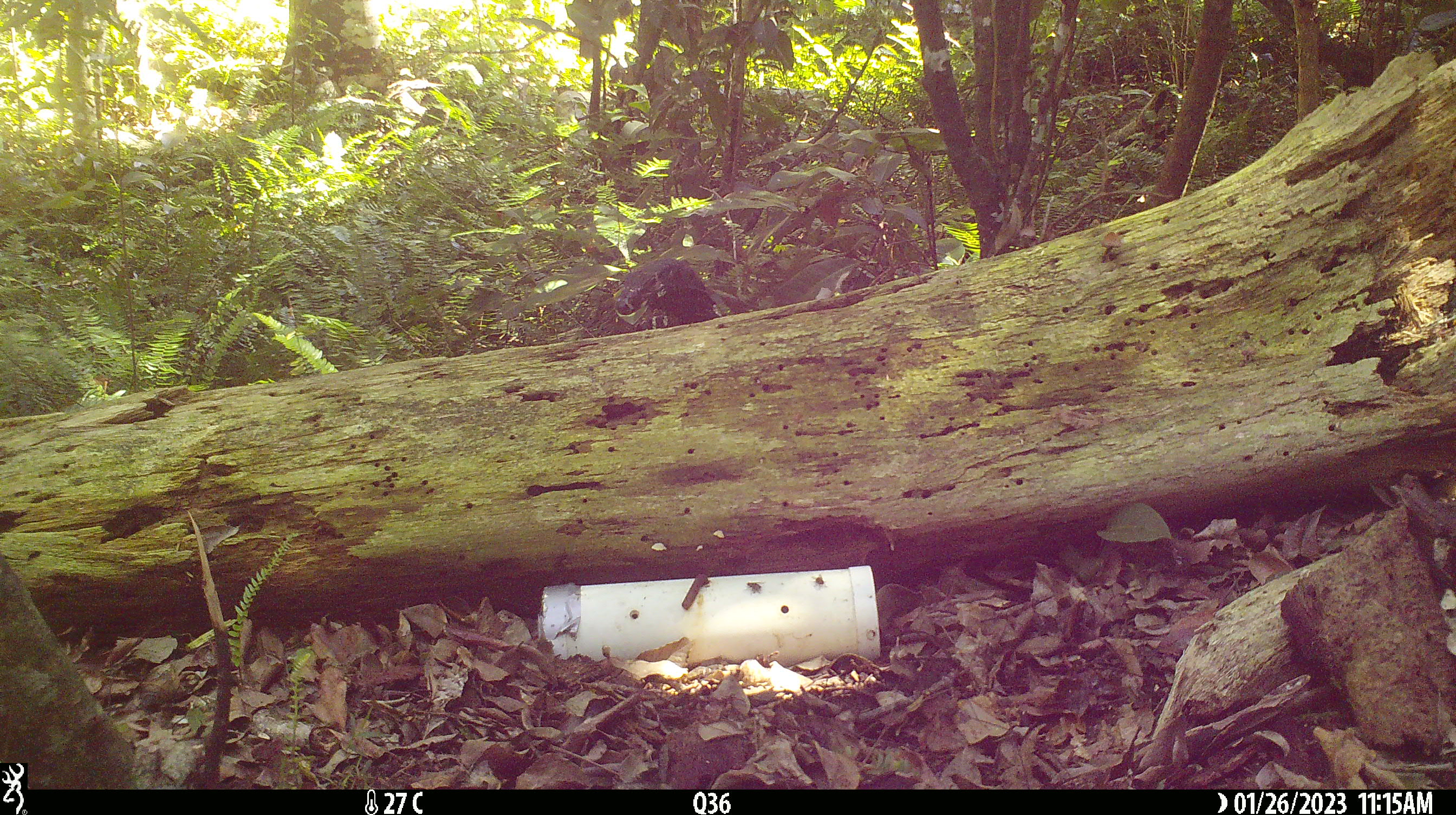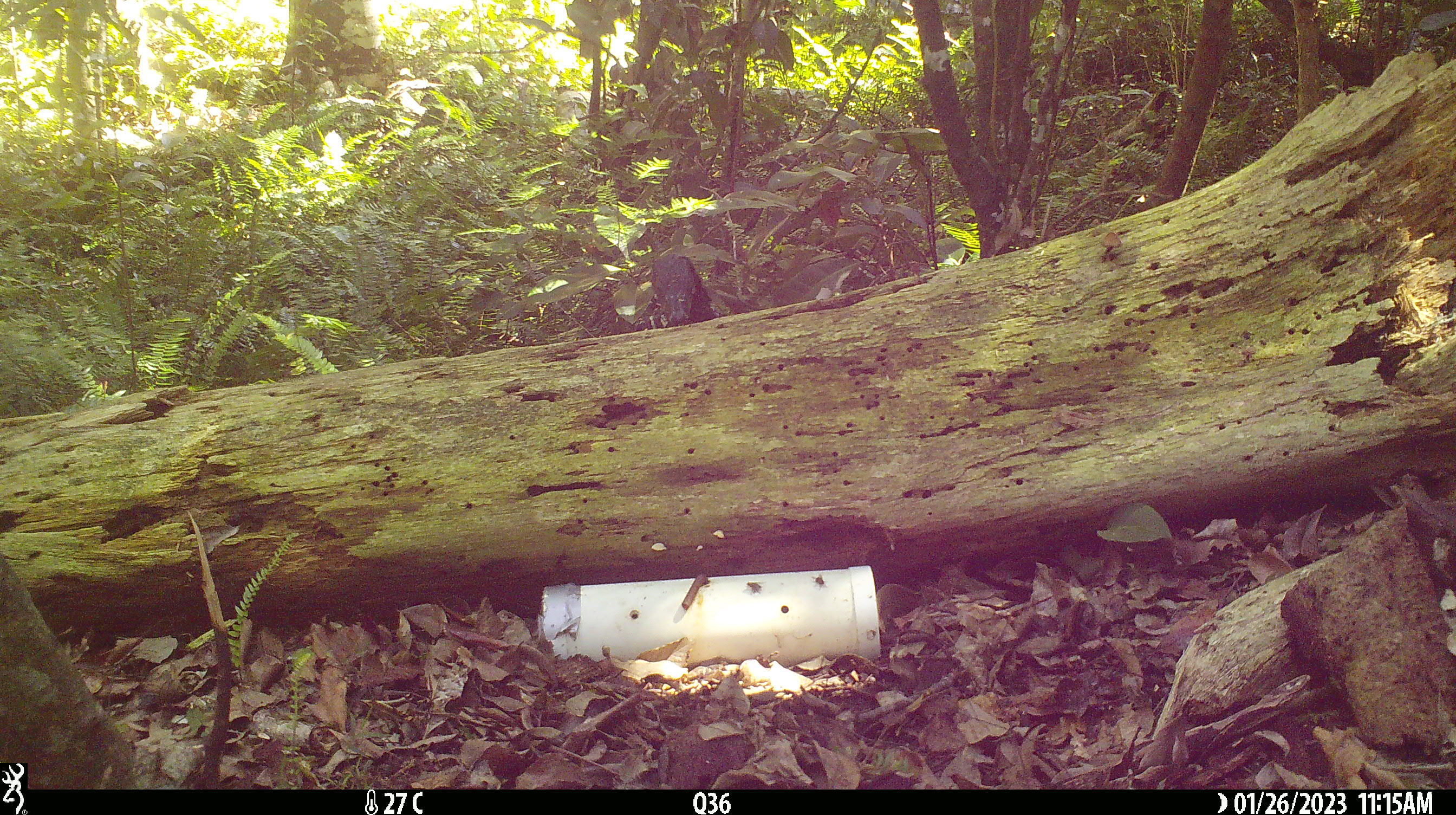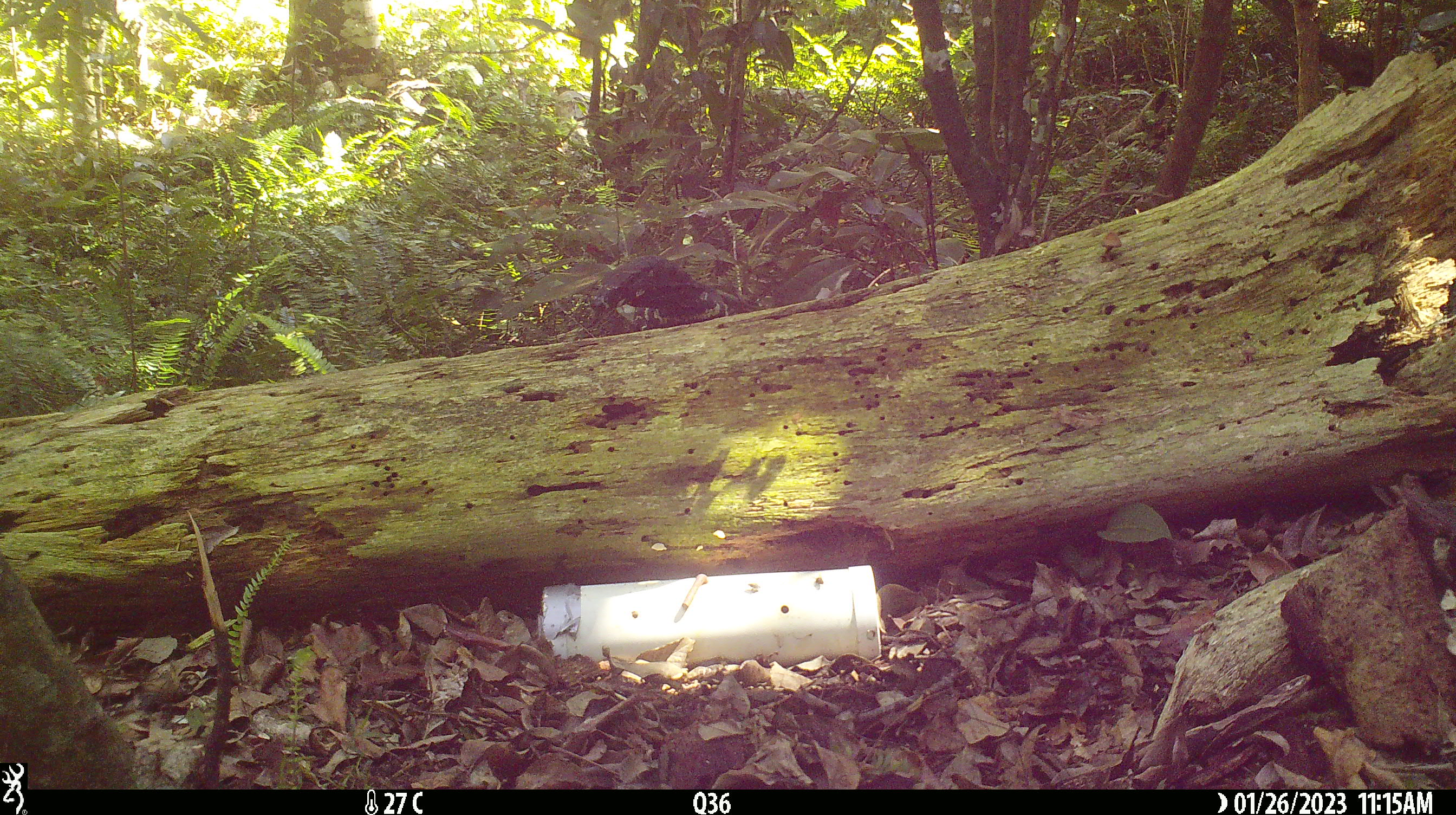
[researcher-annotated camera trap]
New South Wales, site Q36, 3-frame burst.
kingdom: Animalia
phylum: Chordata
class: Reptilia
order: Squamata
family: Varanidae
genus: Varanus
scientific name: Varanus varius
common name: lace monitor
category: goanna